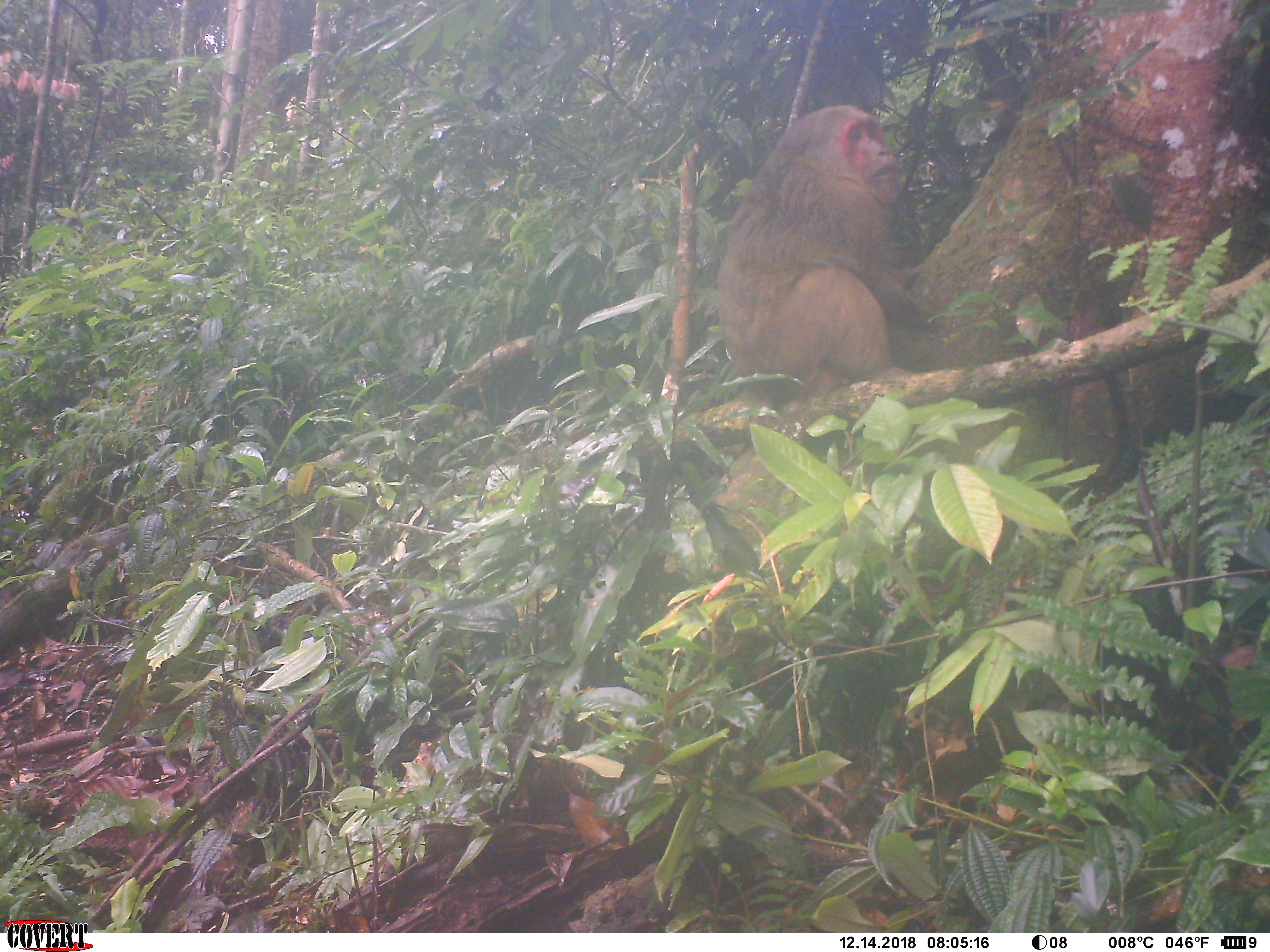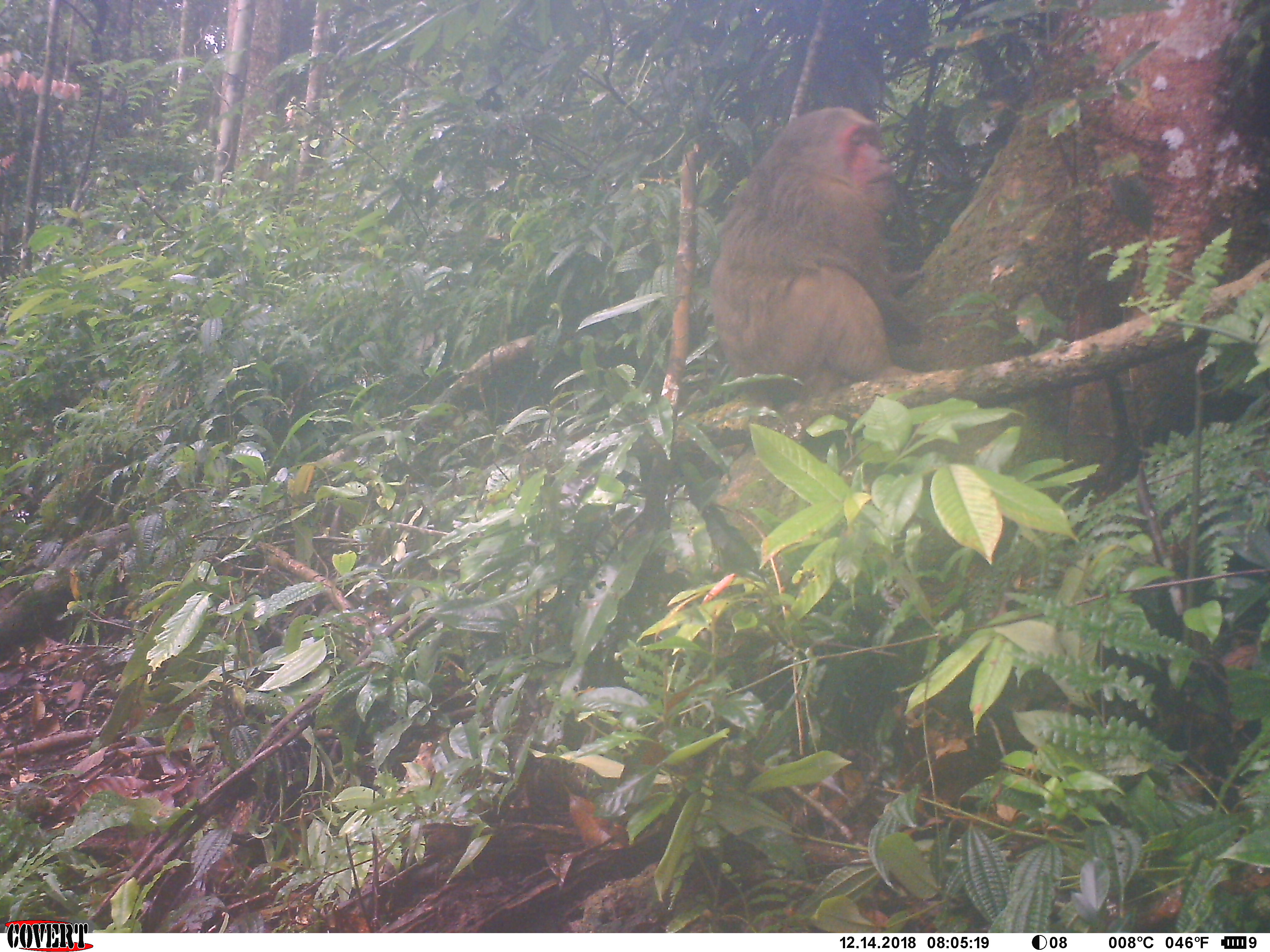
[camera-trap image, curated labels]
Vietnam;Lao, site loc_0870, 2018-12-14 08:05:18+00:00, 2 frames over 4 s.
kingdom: Animalia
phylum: Chordata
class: Mammalia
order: Primates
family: Cercopithecidae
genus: Macaca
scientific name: Macaca arctoides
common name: stump-tailed macaque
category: stump tailed macaque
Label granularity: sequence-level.